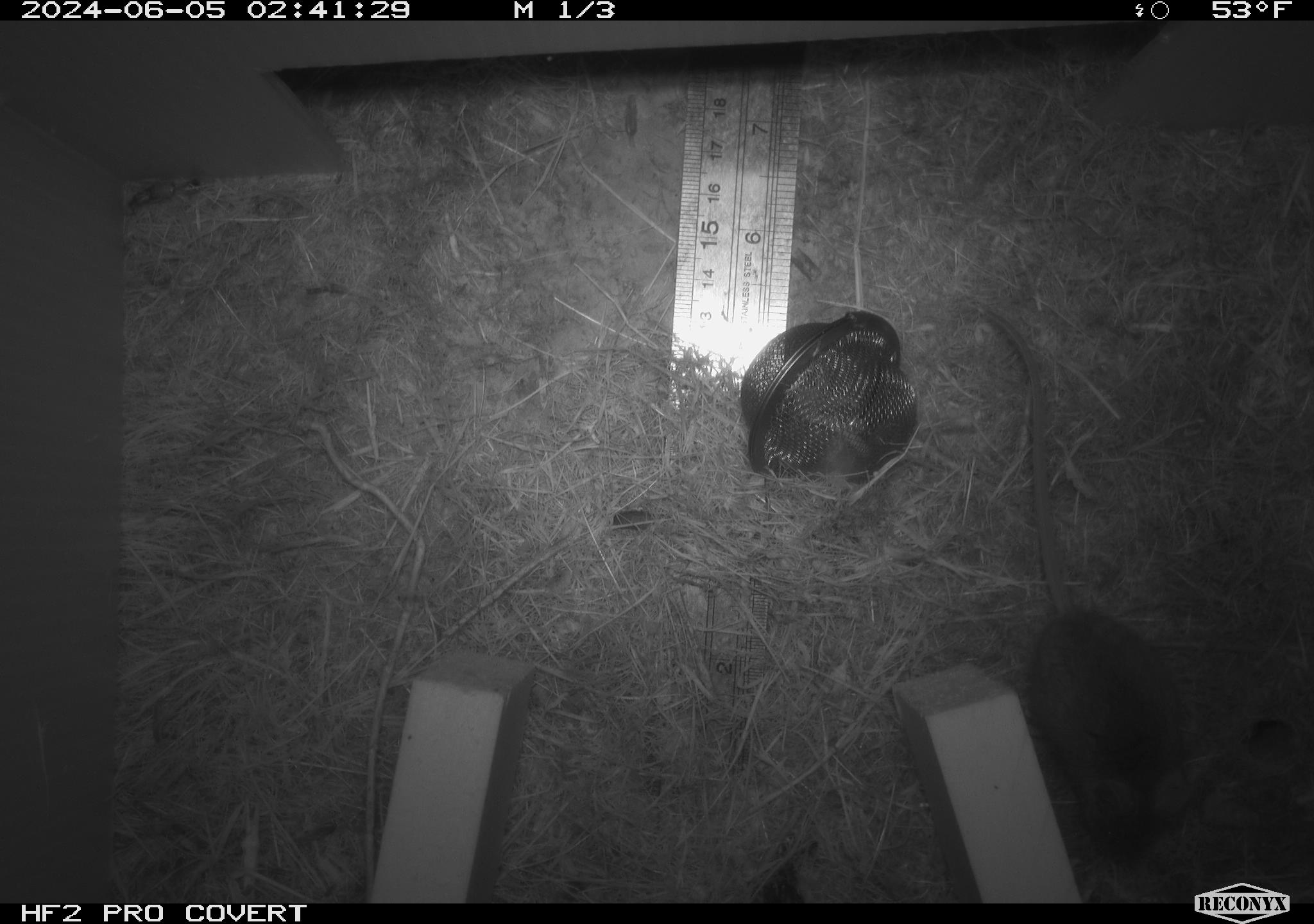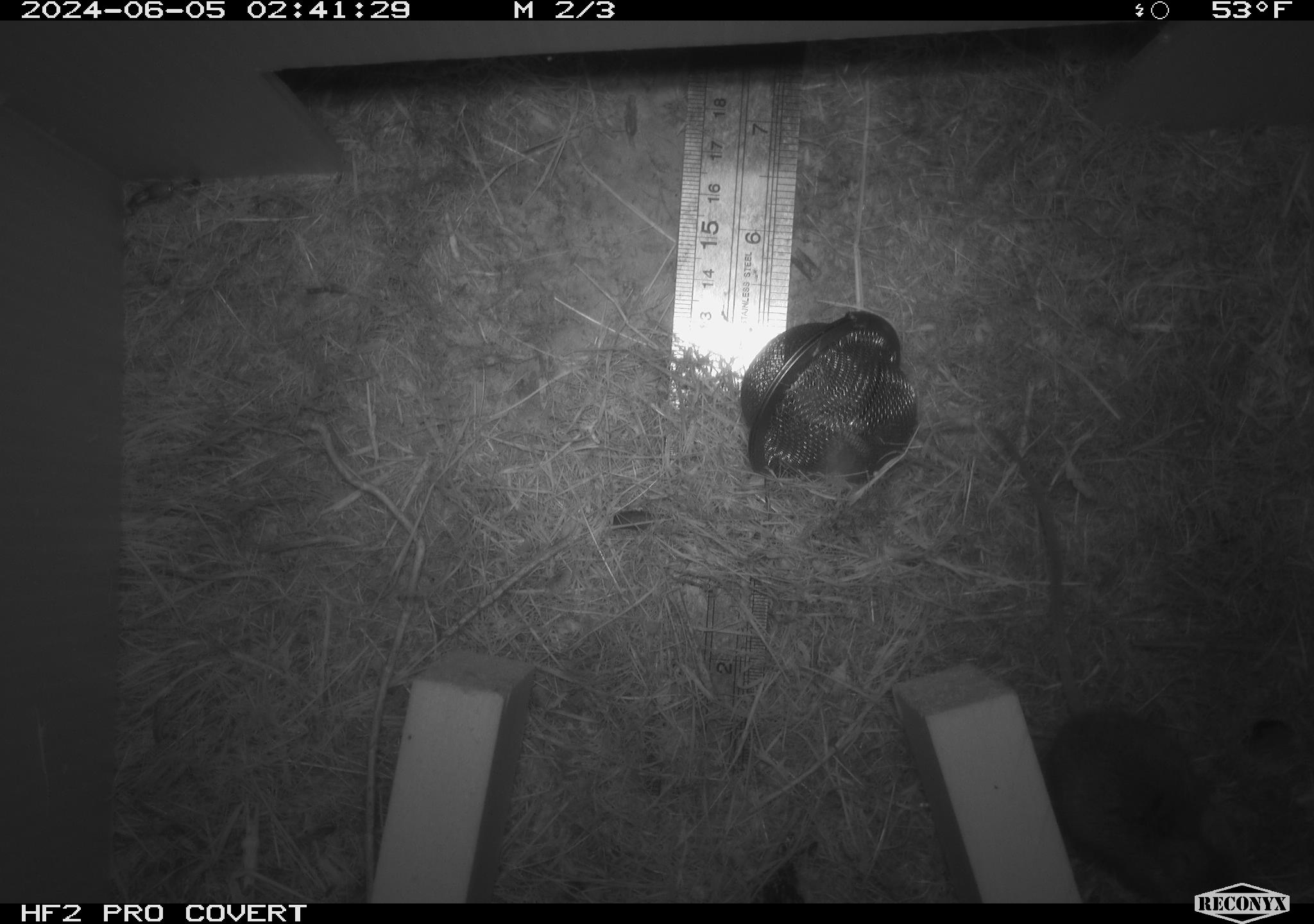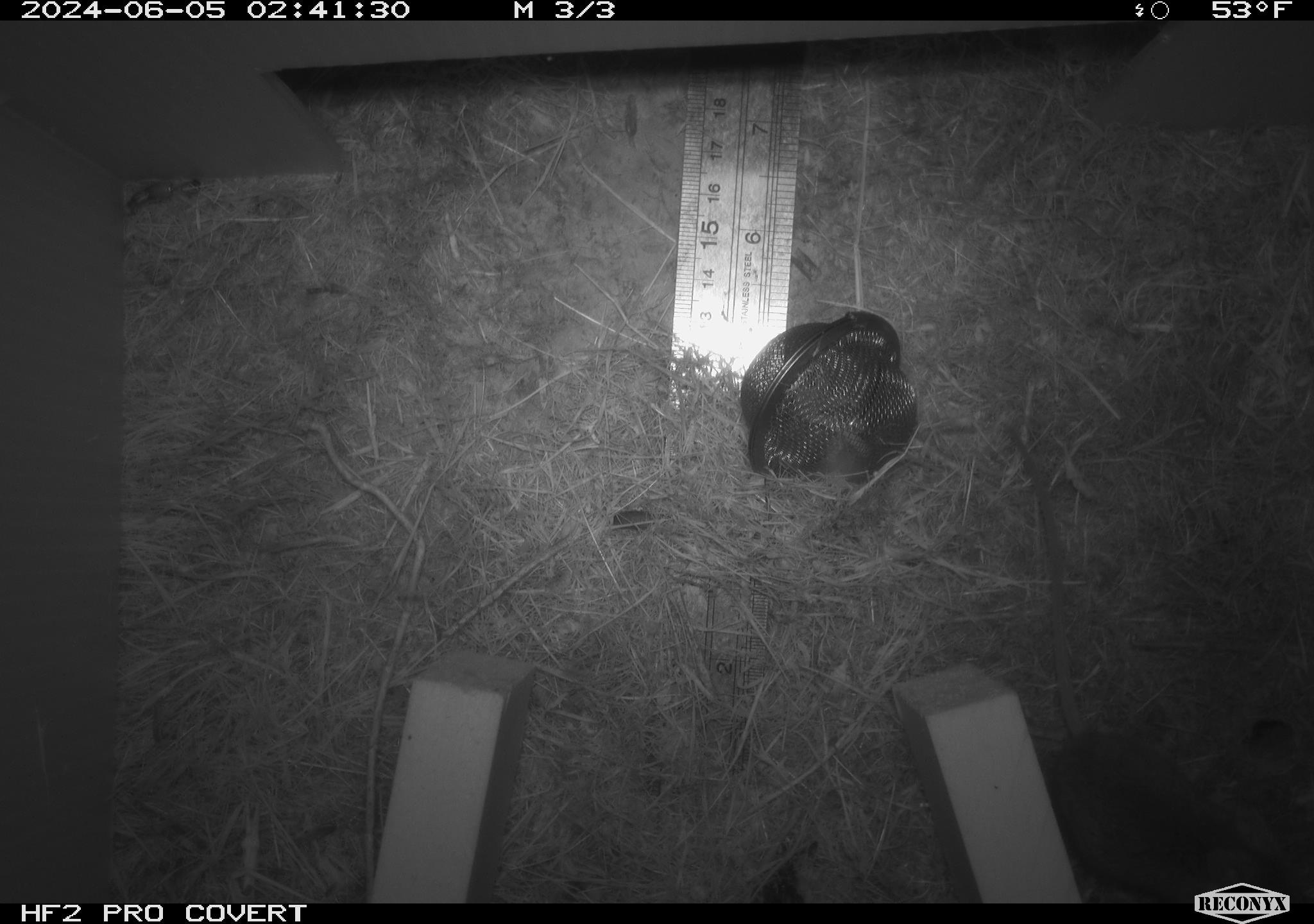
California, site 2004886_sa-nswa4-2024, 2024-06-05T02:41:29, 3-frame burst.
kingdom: Animalia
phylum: Arthropoda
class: Malacostraca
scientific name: Malacostraca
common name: amphipods, crabs, isopods, krill, lobsters and shrimps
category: malacostracan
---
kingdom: Animalia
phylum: Chordata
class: Mammalia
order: Rodentia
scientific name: Rodentia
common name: mouse species